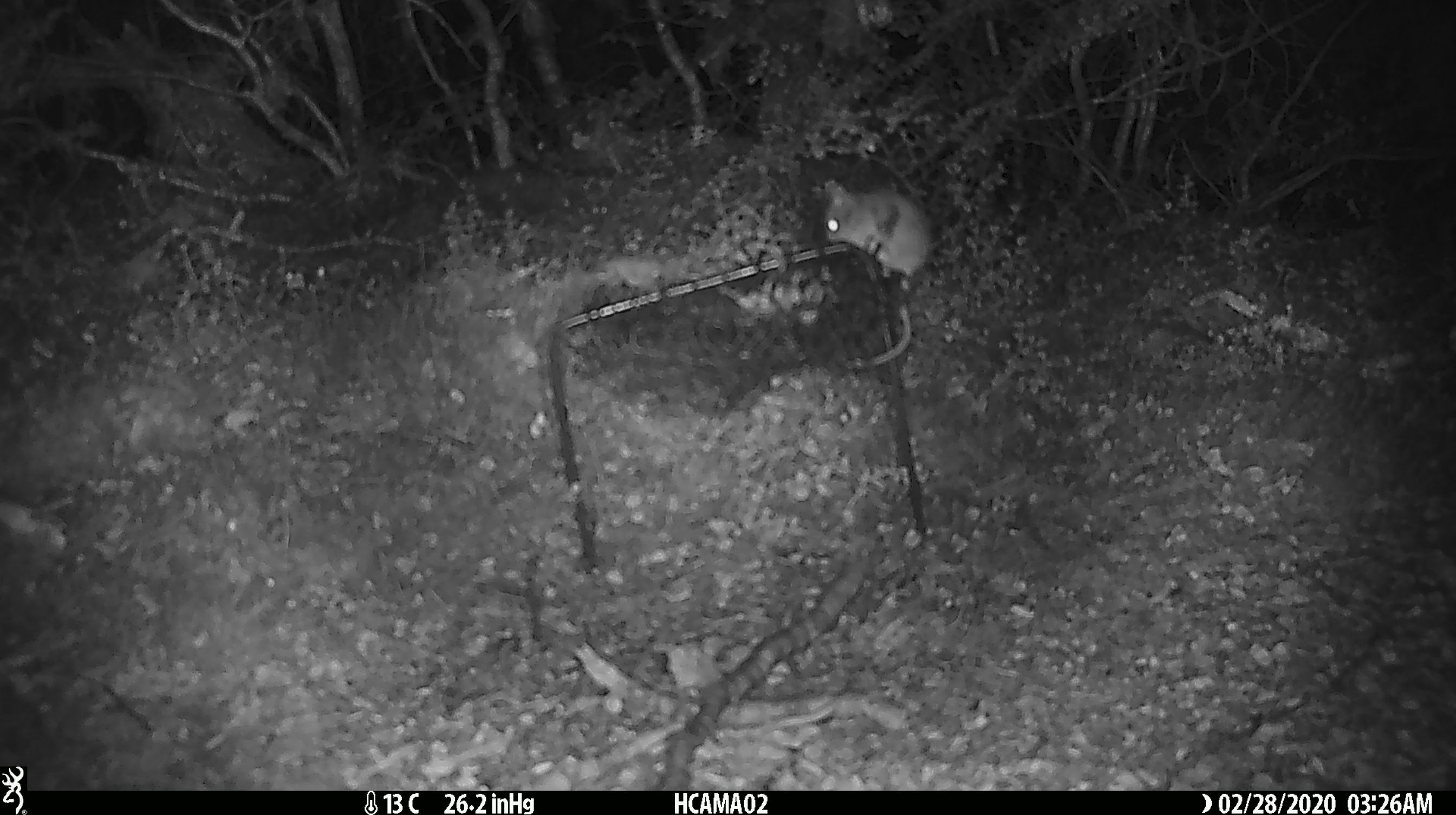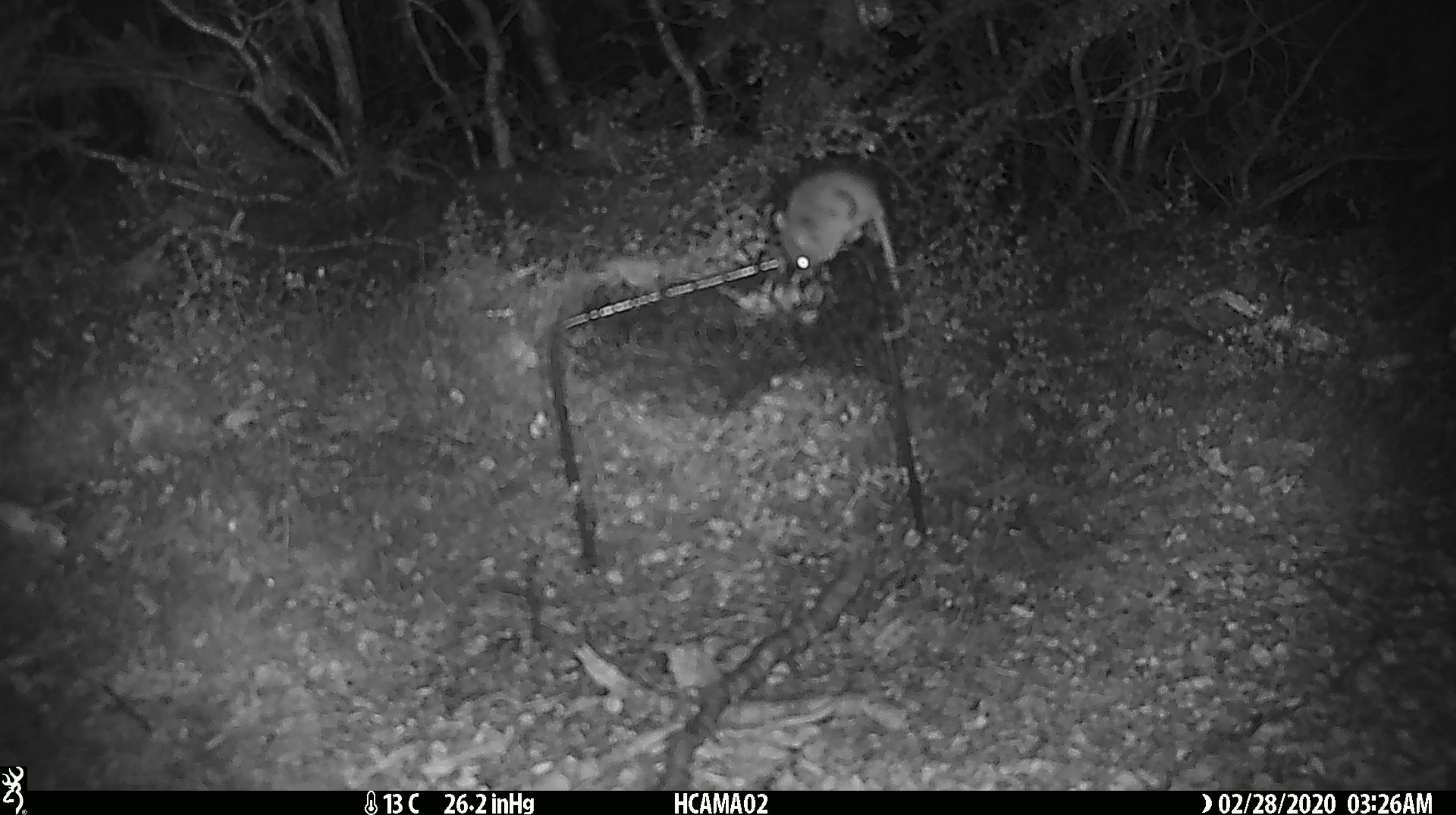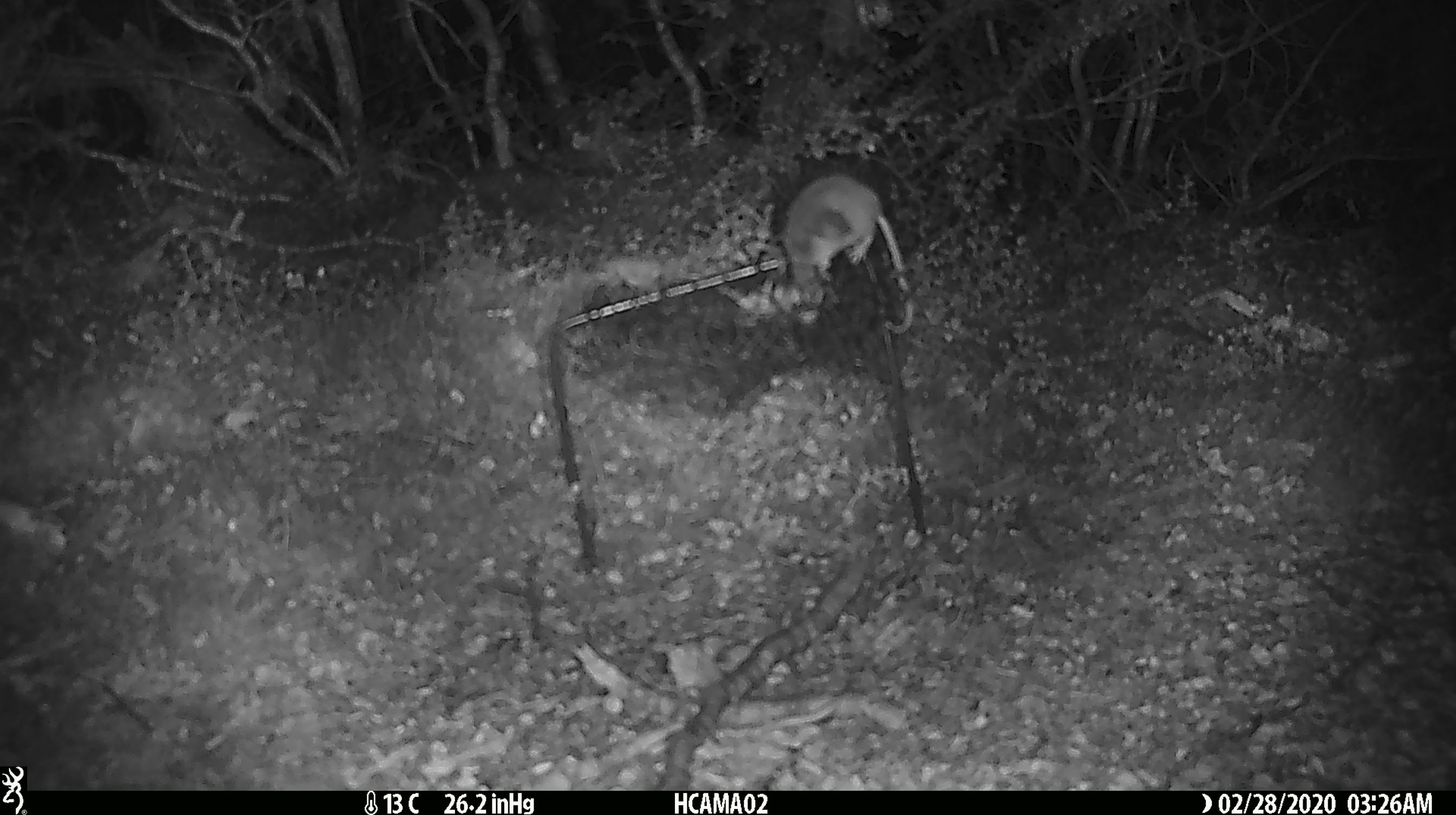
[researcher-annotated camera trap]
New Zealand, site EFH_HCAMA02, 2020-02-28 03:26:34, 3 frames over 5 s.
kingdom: Animalia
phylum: Chordata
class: Mammalia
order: Rodentia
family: Muridae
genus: Mus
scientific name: Mus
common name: mouse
Mouse (Mus).